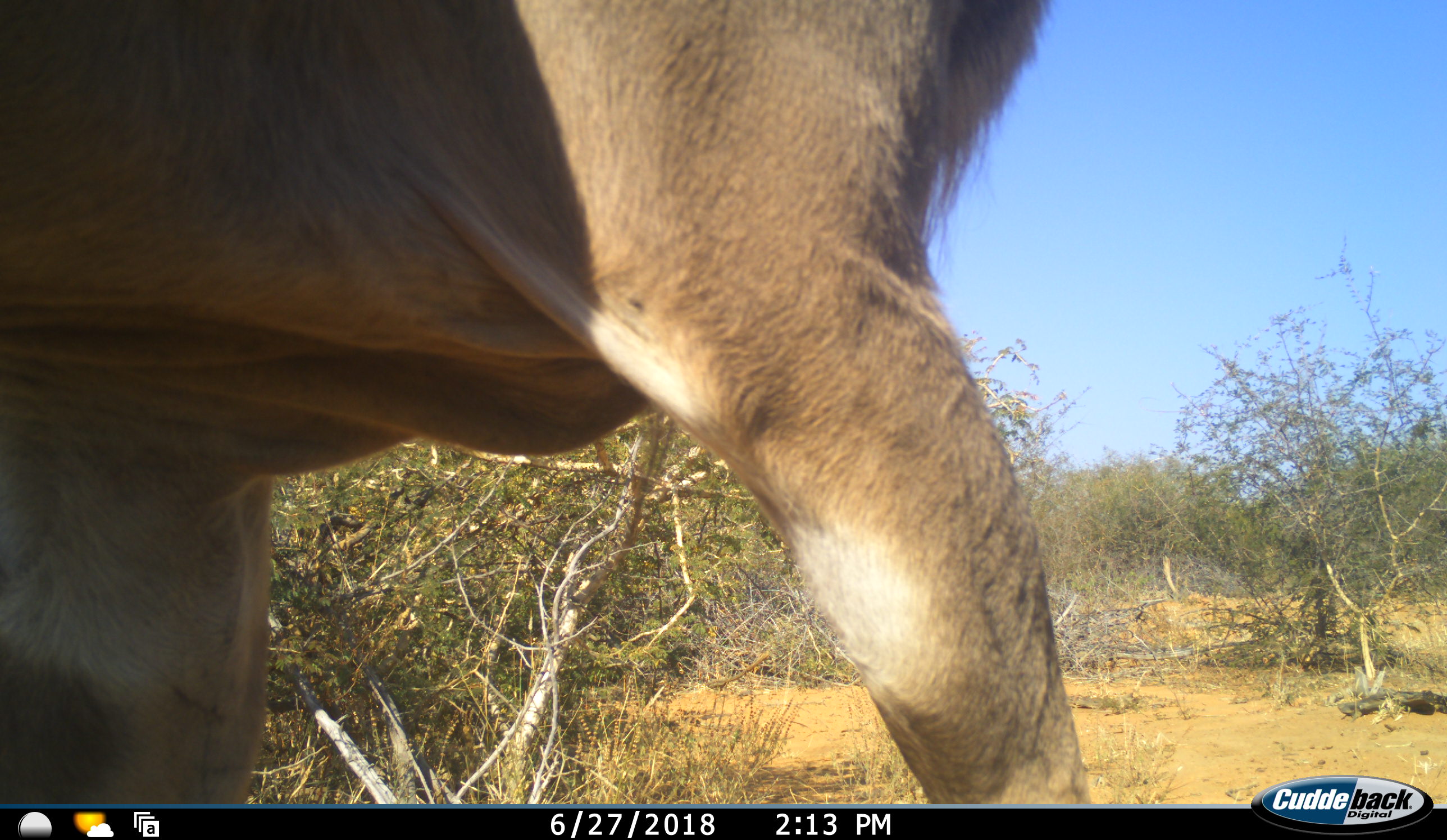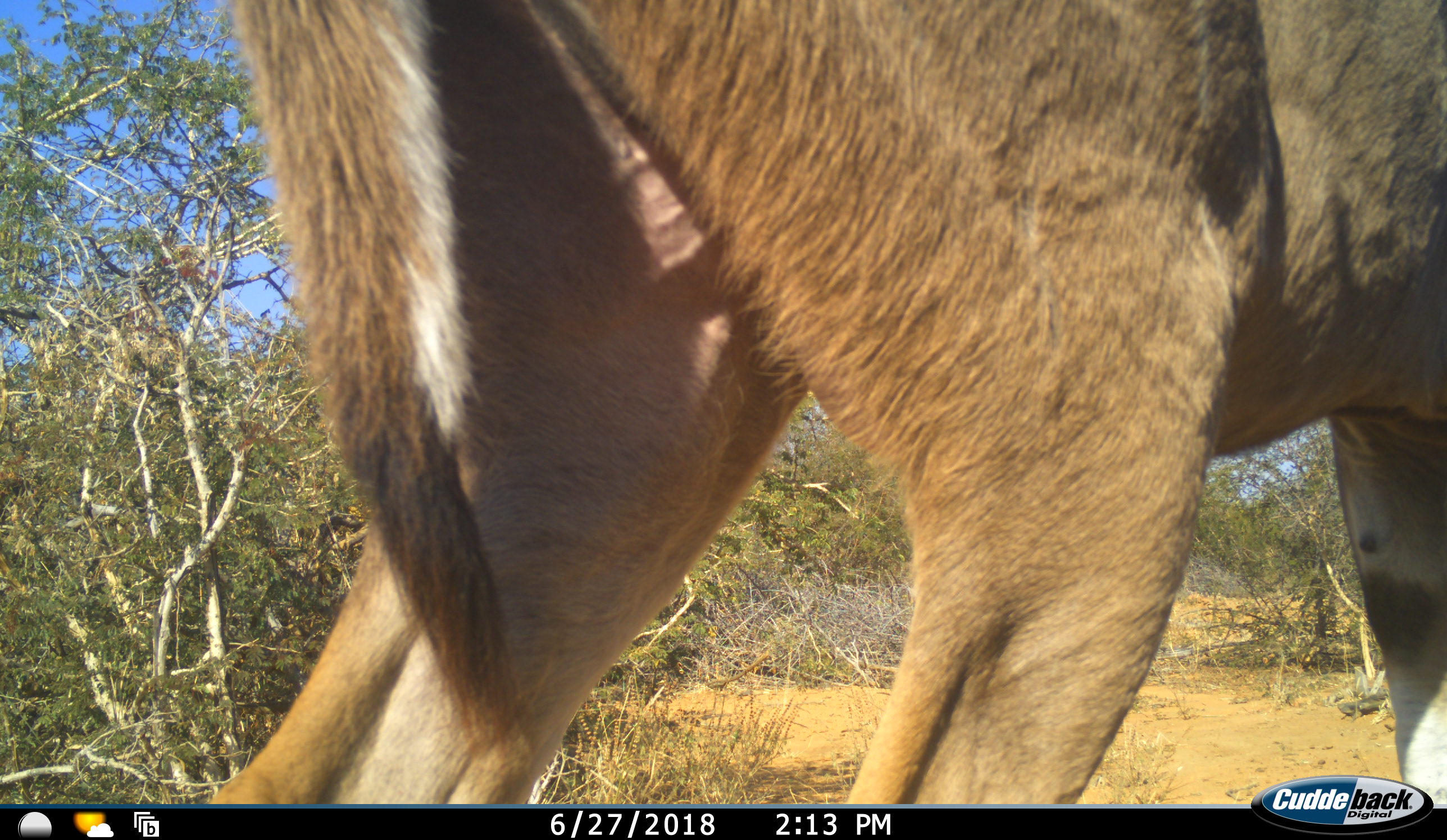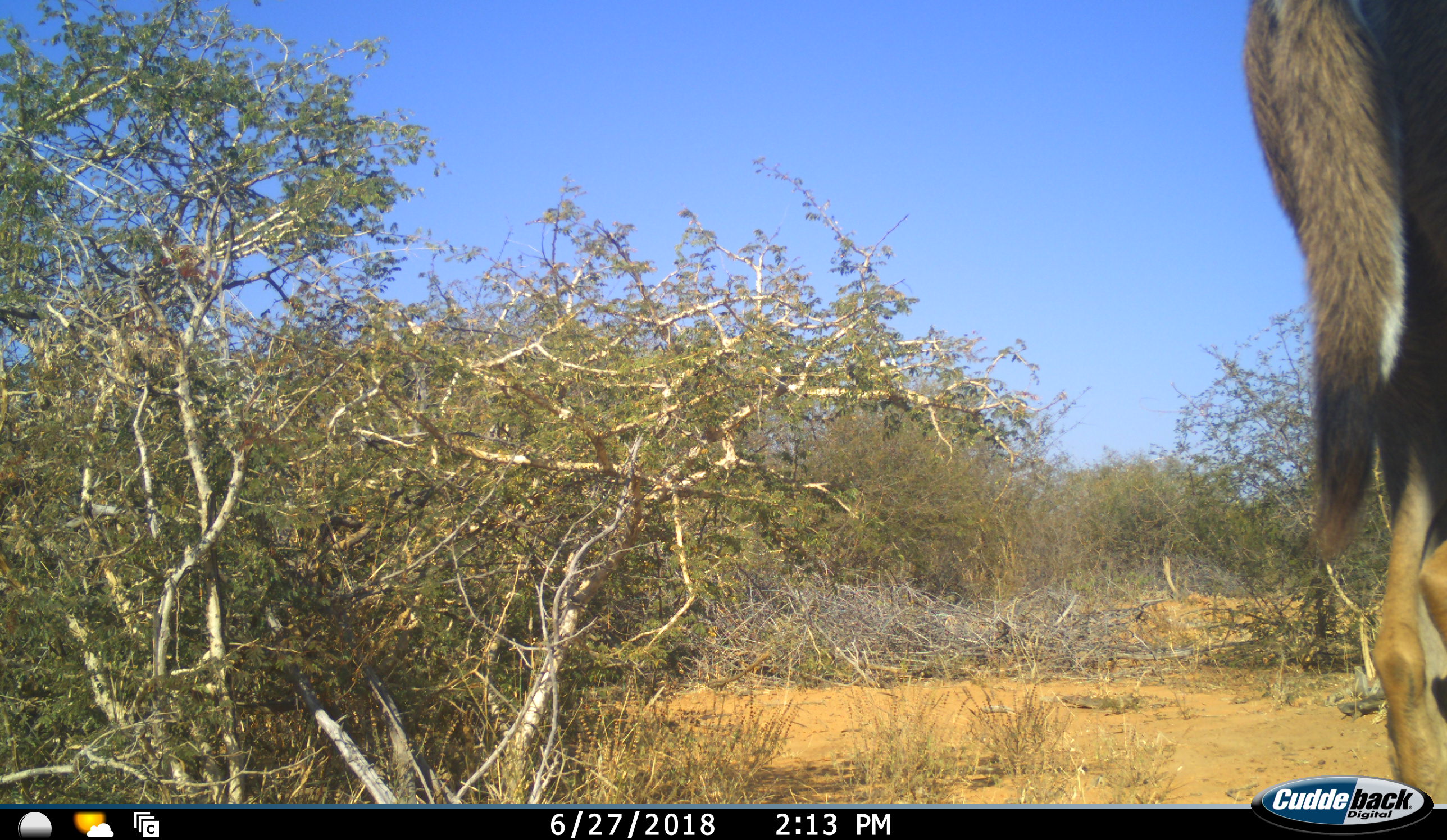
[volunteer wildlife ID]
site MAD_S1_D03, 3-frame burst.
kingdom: Animalia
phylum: Chordata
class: Mammalia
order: Artiodactyla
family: Bovidae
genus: Aepyceros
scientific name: Aepyceros melampus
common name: impala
Impala (Aepyceros melampus), count 1. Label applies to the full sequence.